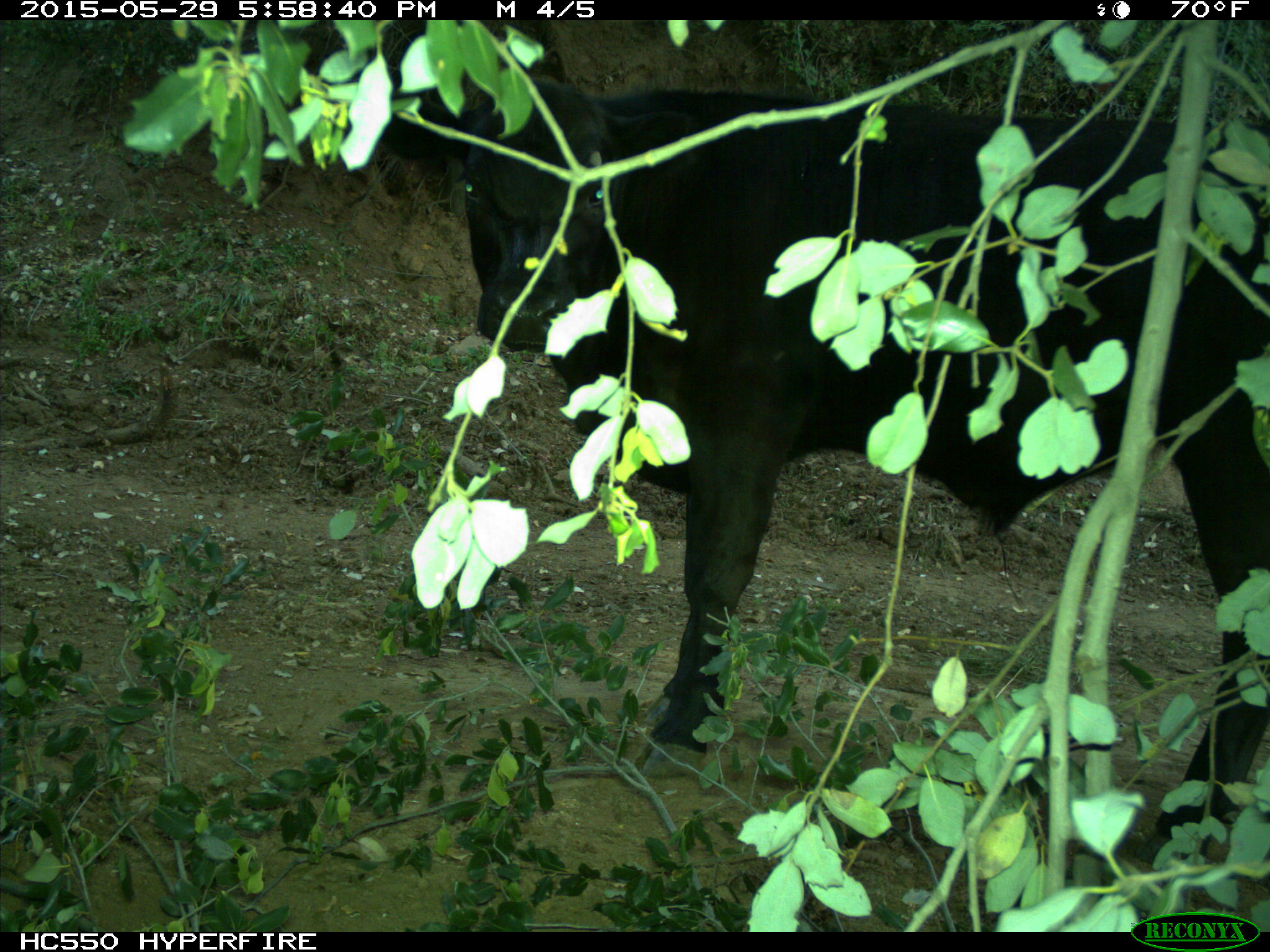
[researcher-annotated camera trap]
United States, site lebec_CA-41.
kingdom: Animalia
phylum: Chordata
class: Mammalia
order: Artiodactyla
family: Bovidae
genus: Bos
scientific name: Bos taurus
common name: domestic cow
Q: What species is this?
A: Bos taurus (domestic cow).